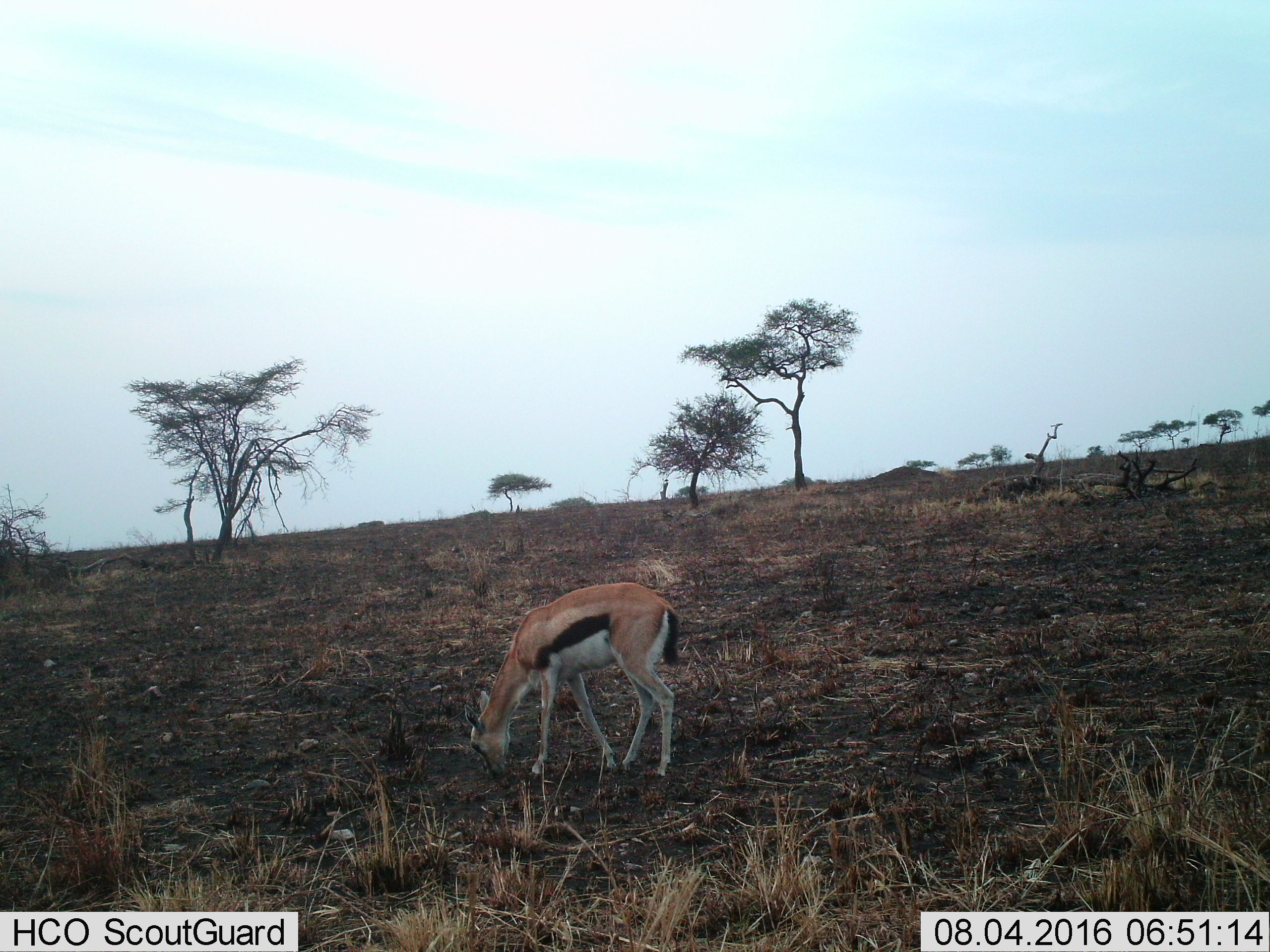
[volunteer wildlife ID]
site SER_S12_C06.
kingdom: Animalia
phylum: Chordata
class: Mammalia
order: Artiodactyla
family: Bovidae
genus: Eudorcas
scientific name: Eudorcas thomsonii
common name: thomson's gazelle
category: gazellethomsons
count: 1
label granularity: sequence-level